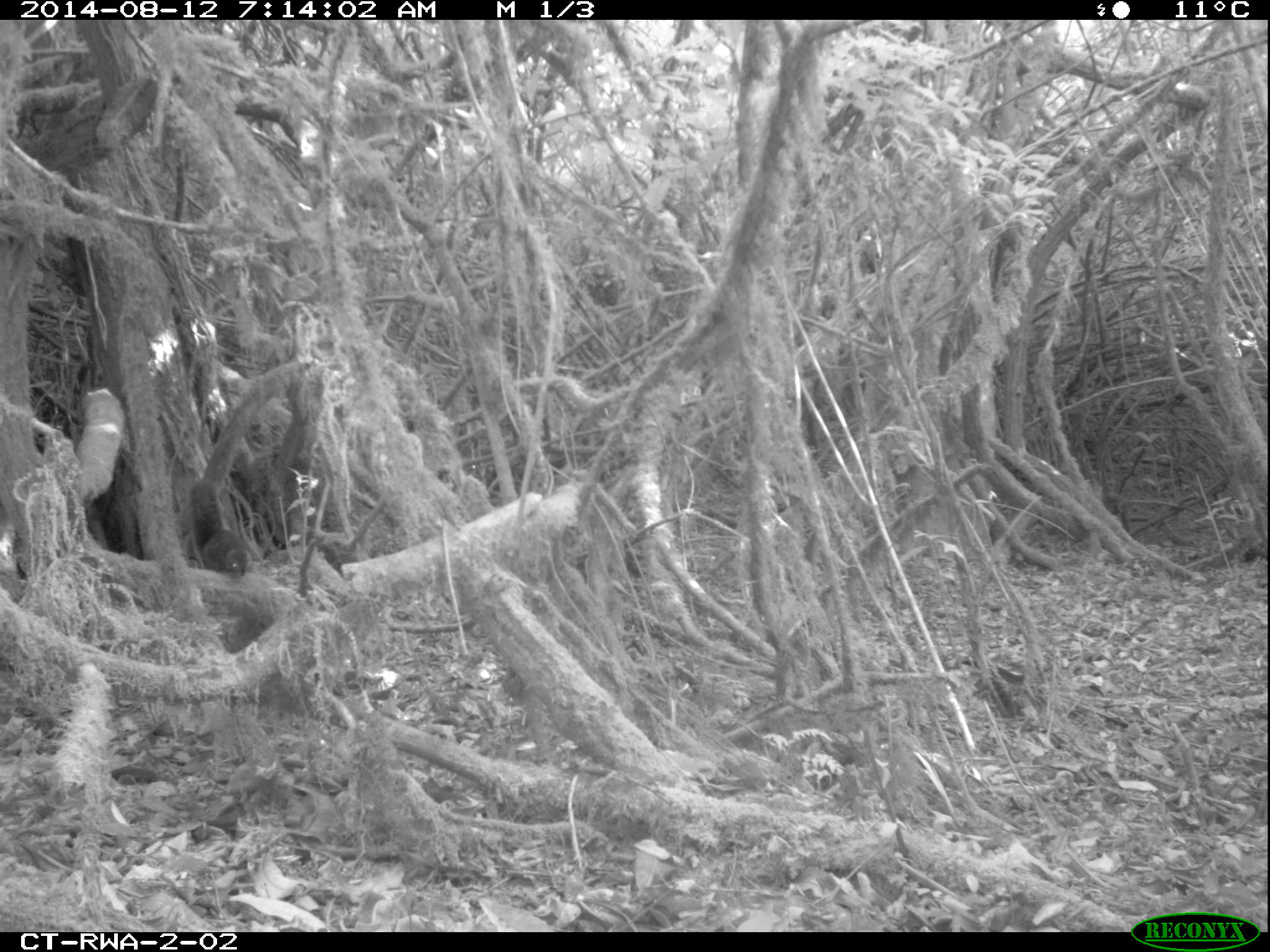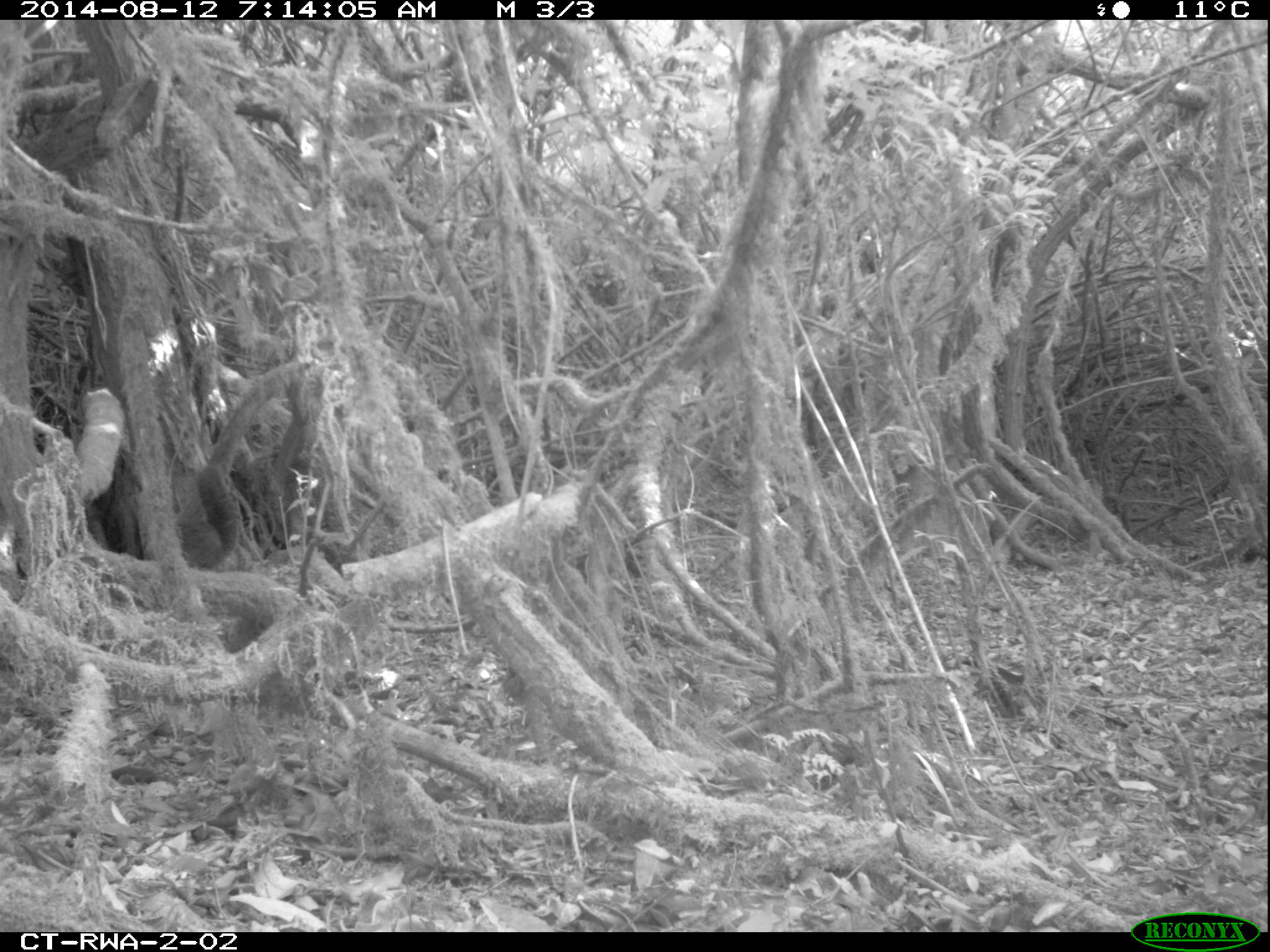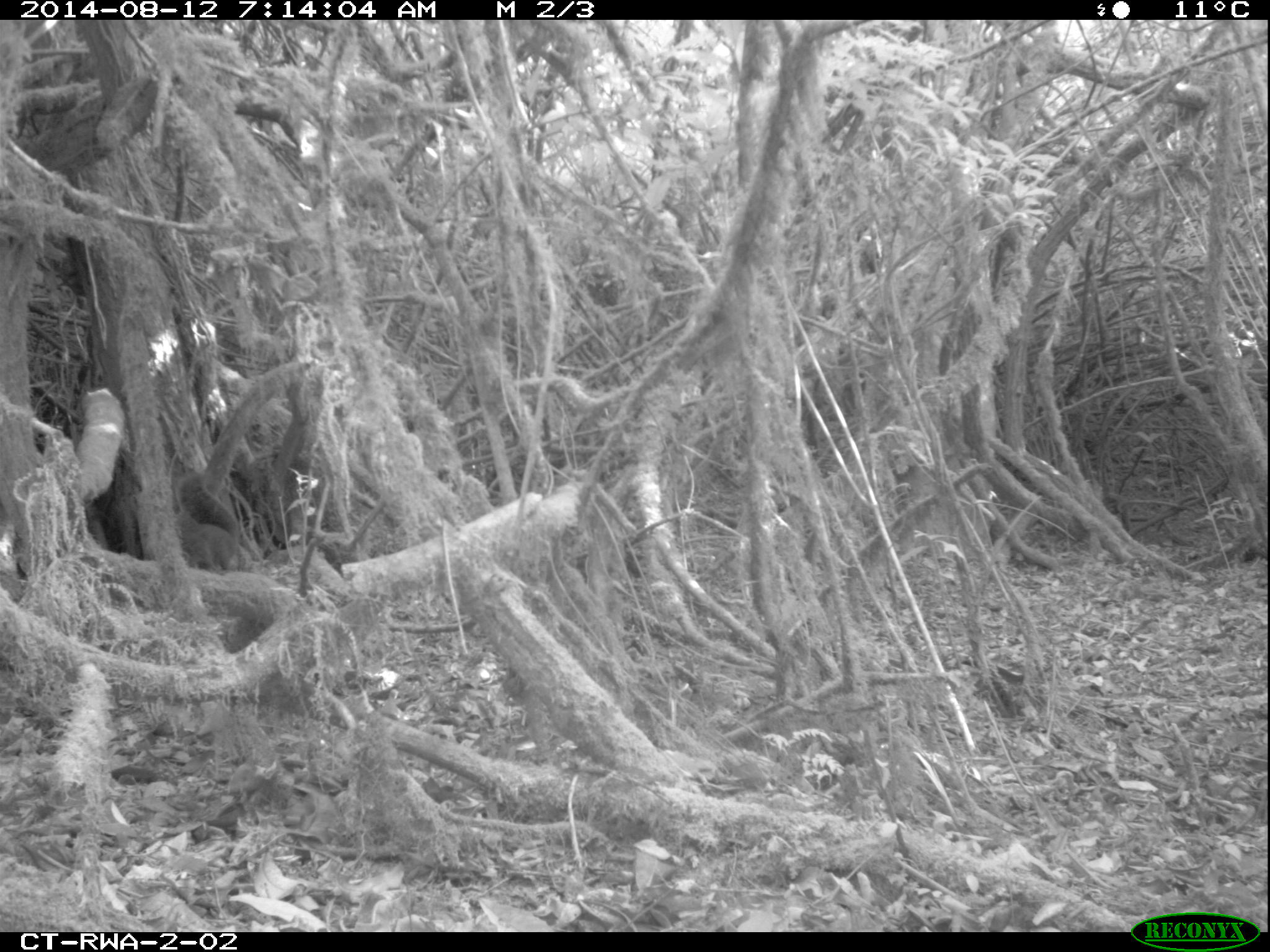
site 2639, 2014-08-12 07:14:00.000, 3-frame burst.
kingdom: Animalia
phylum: Chordata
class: Mammalia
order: Rodentia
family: Sciuridae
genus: Funisciurus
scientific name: Funisciurus carruthersi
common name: carruther's mountain squirrel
Funisciurus carruthersi (carruther's mountain squirrel), count 1.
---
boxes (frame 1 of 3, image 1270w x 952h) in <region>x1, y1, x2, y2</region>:
funisciurus carruthersi: <region>183, 477, 252, 580</region>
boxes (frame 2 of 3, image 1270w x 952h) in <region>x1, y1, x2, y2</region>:
funisciurus carruthersi: <region>171, 460, 247, 573</region>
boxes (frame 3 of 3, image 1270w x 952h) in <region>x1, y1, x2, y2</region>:
funisciurus carruthersi: <region>169, 470, 245, 575</region>